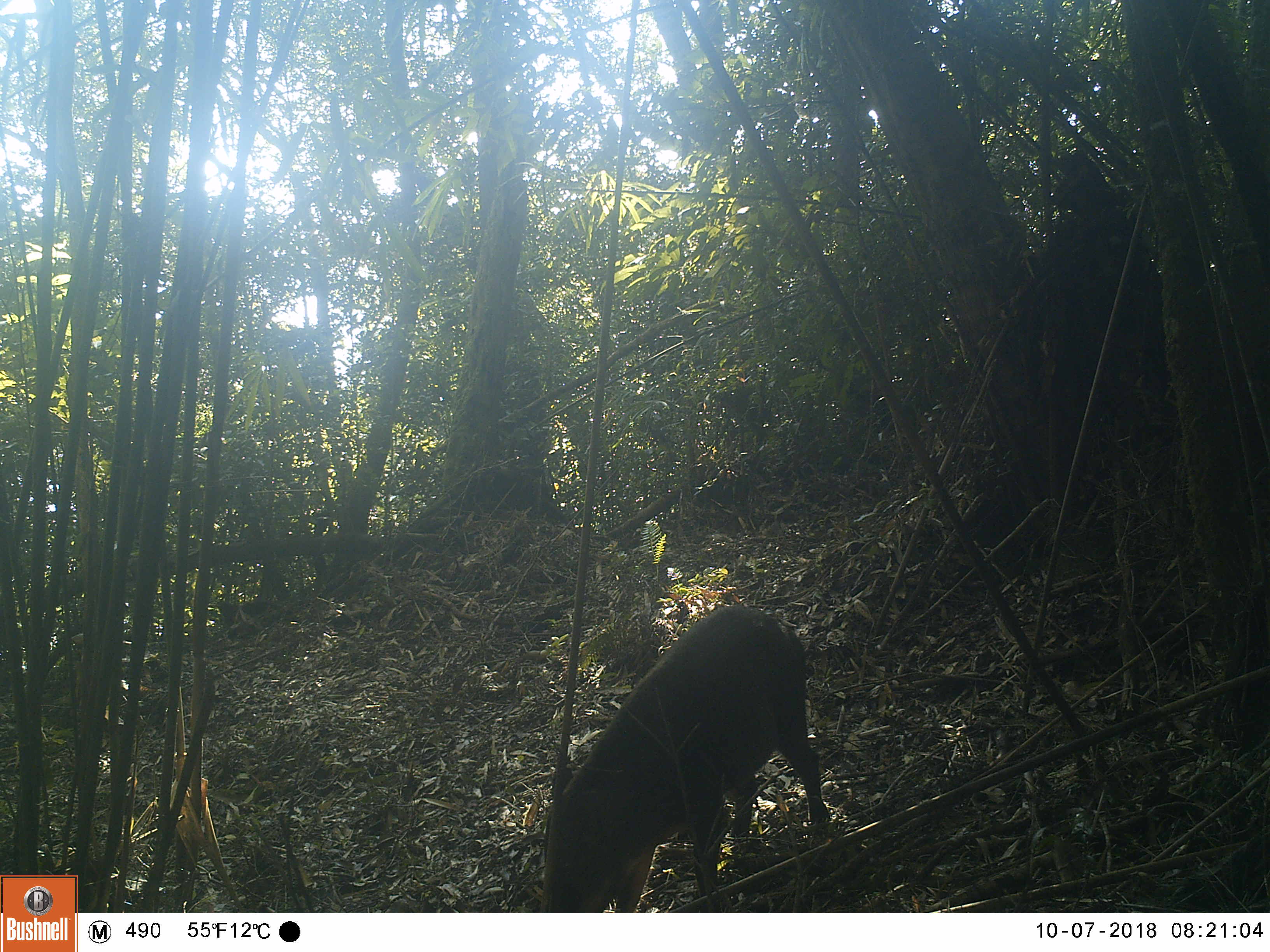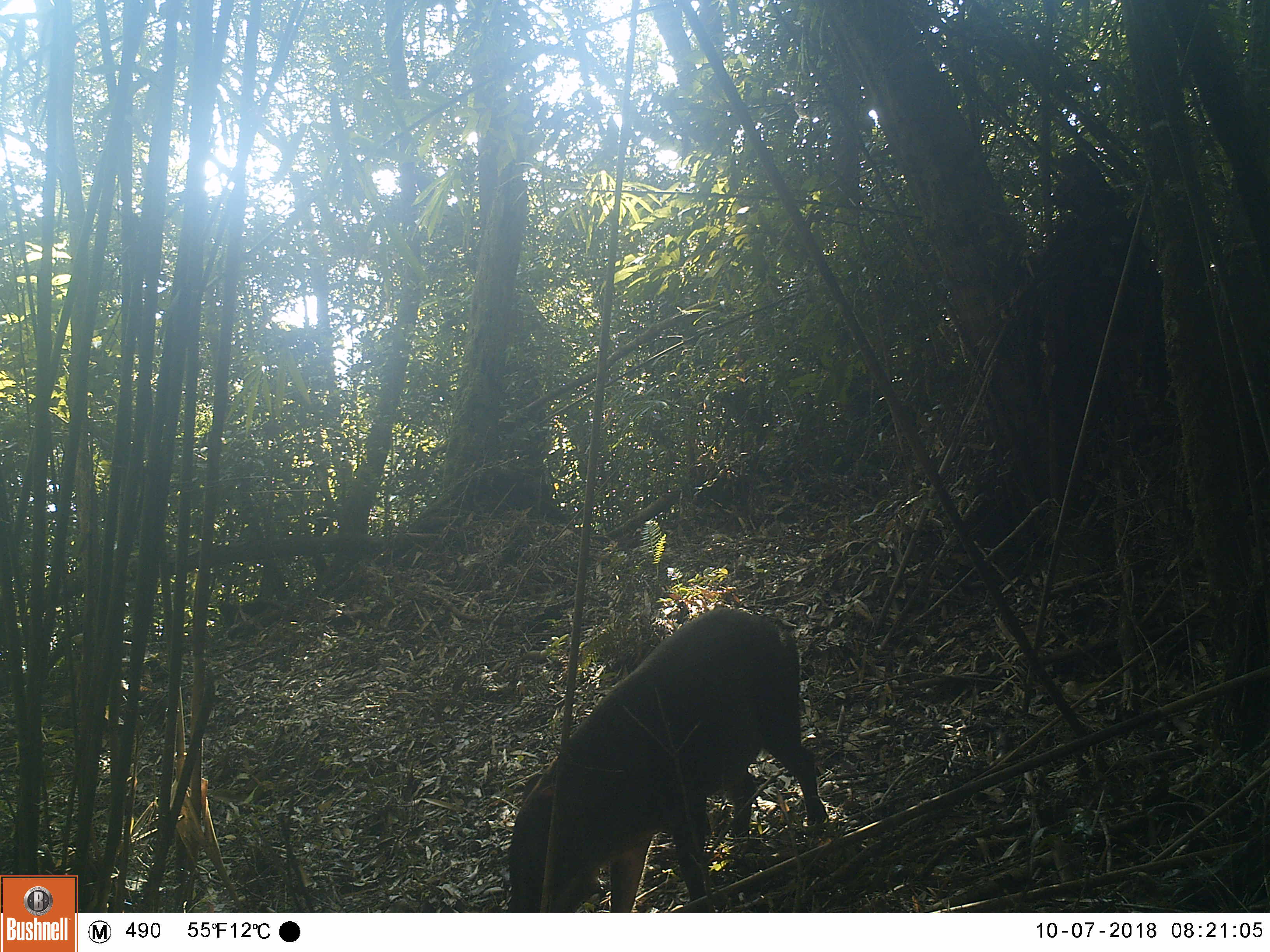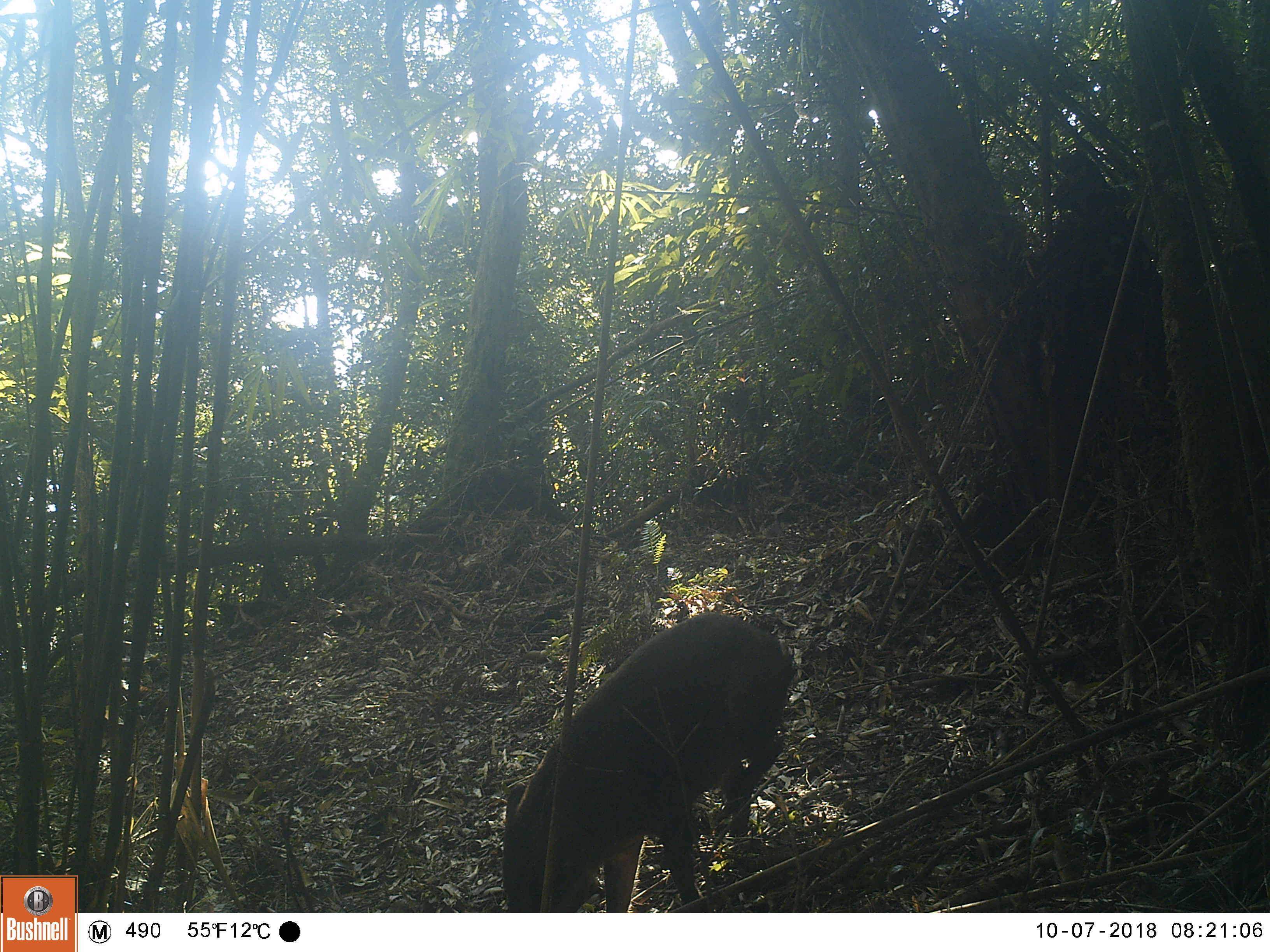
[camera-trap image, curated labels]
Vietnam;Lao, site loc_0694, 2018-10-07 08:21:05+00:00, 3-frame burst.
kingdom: Animalia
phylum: Chordata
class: Mammalia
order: Artiodactyla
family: Suidae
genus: Sus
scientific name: Sus scrofa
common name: eurasian wild pig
Eurasian wild pig (Sus scrofa). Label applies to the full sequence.